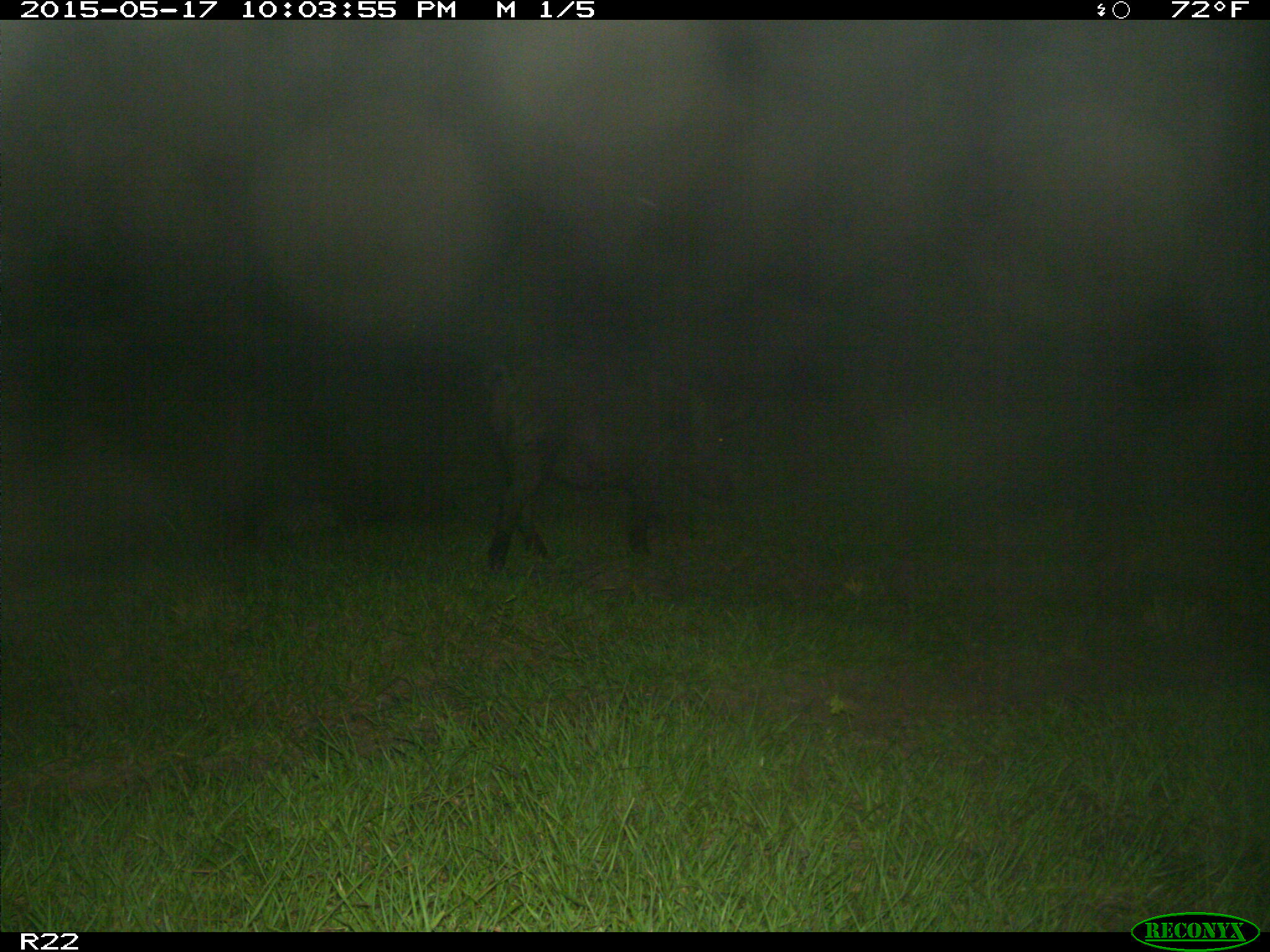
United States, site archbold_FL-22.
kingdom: Animalia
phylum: Chordata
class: Mammalia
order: Artiodactyla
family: Suidae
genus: Sus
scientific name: Sus scrofa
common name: wild boar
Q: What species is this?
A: Sus scrofa (wild boar).